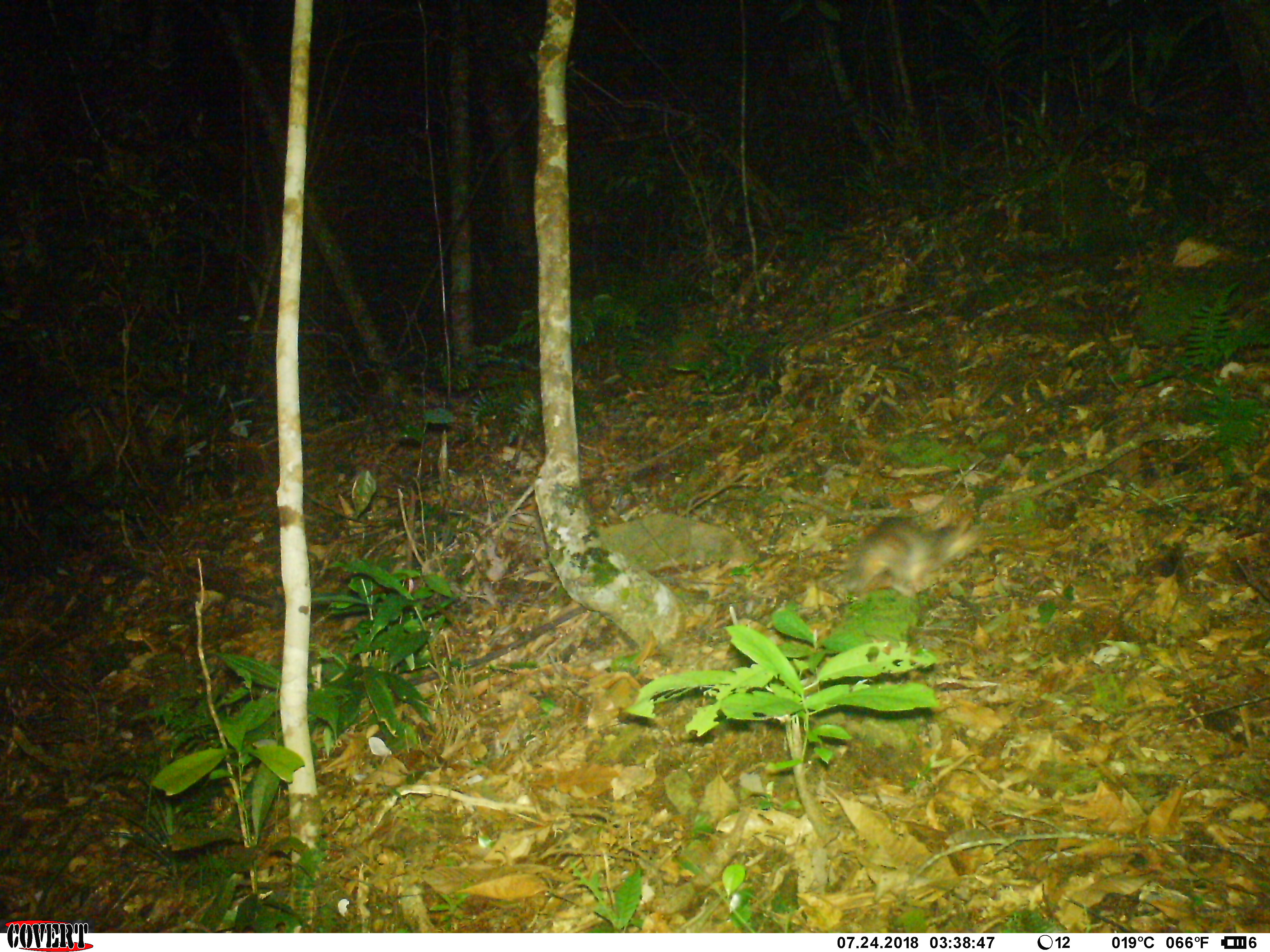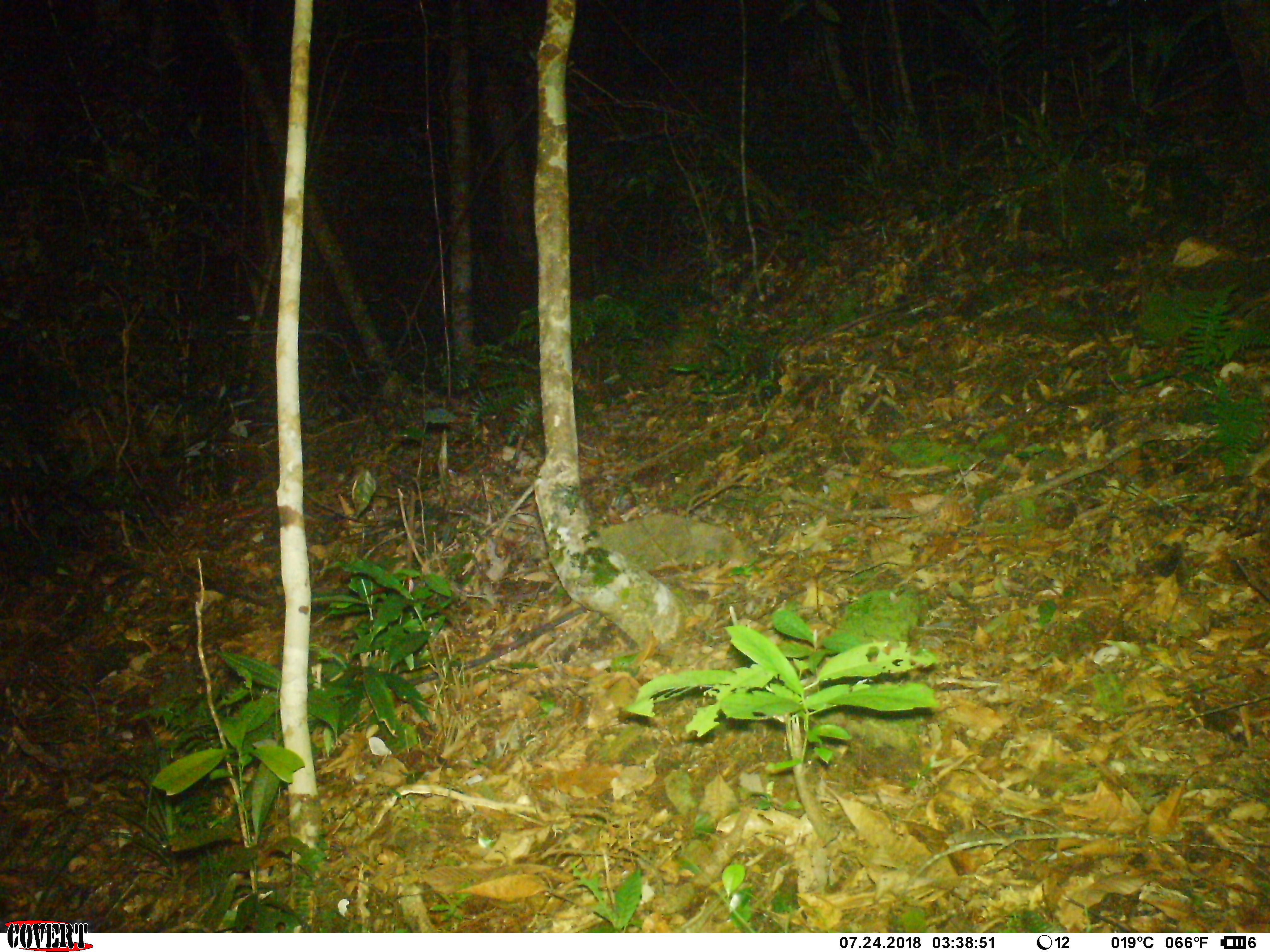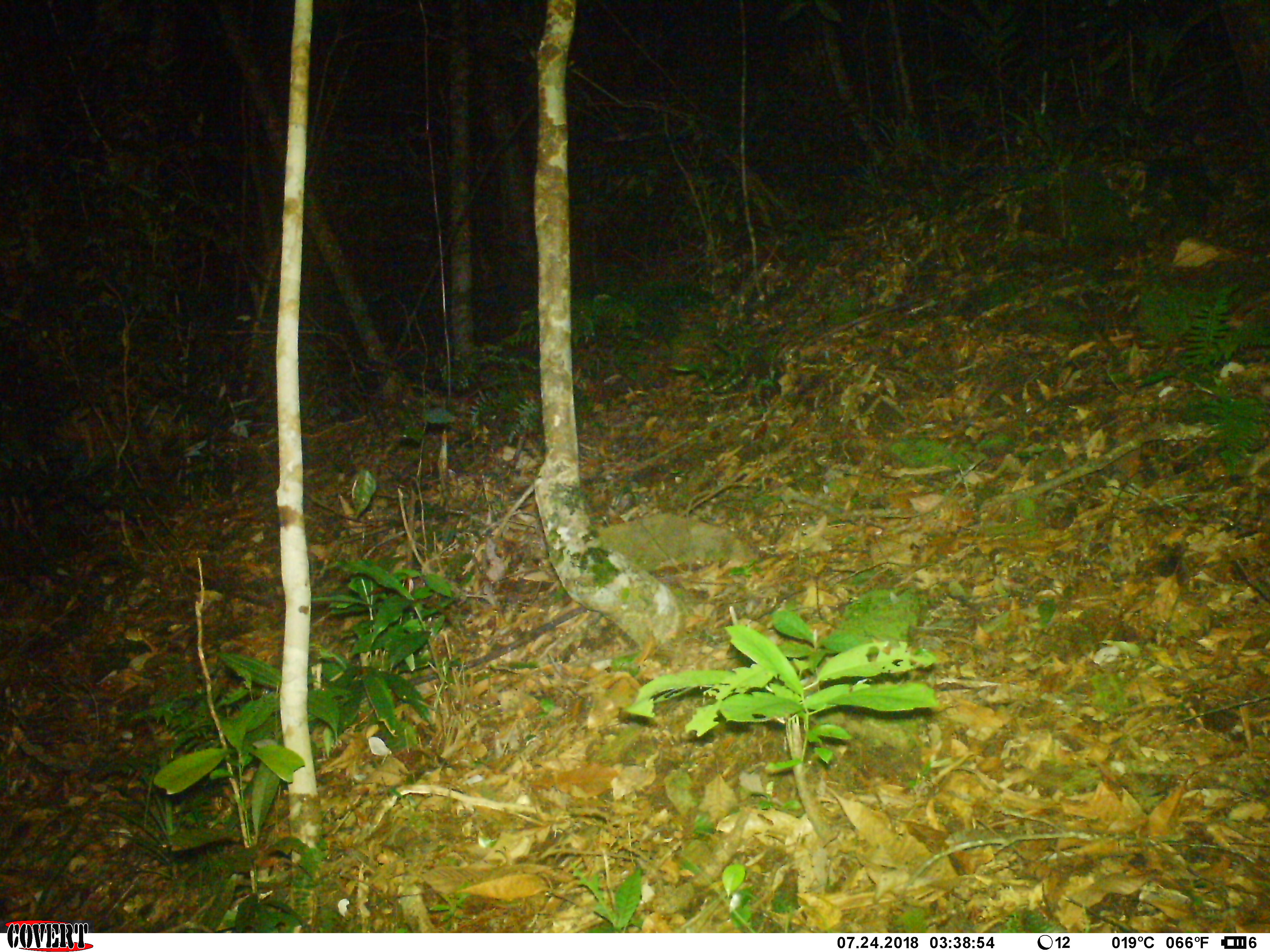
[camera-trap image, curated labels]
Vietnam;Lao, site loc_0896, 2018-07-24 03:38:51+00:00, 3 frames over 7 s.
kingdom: Animalia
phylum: Chordata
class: Mammalia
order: Carnivora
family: Mustelidae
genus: Melogale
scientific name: Melogale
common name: ferret badger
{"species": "ferret badger (Melogale)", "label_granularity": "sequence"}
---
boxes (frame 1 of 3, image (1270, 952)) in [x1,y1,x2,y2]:
ferret badger: [825,492,985,606]